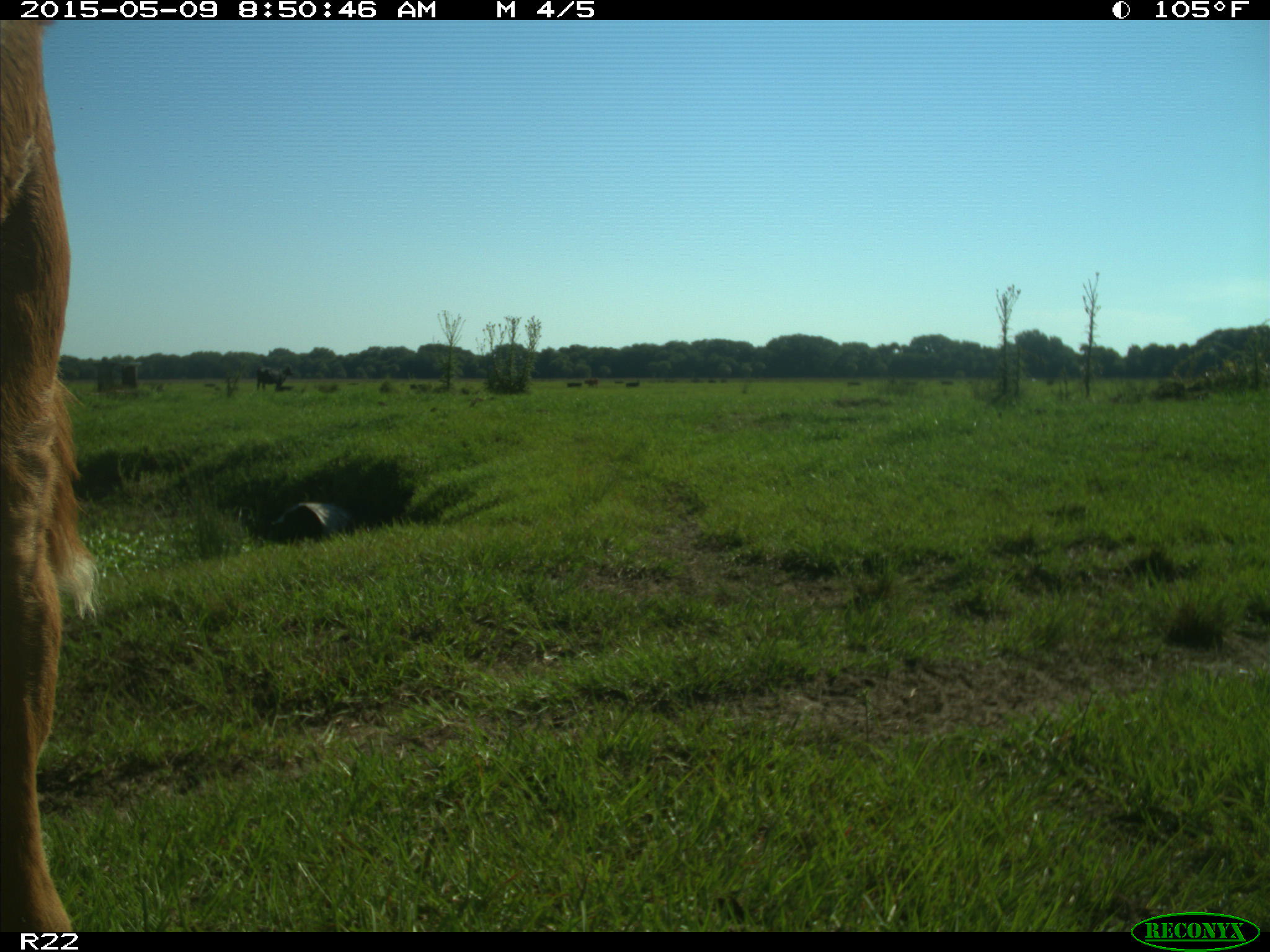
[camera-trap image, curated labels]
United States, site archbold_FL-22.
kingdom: Animalia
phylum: Chordata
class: Mammalia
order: Artiodactyla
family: Bovidae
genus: Bos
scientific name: Bos taurus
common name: domestic cow